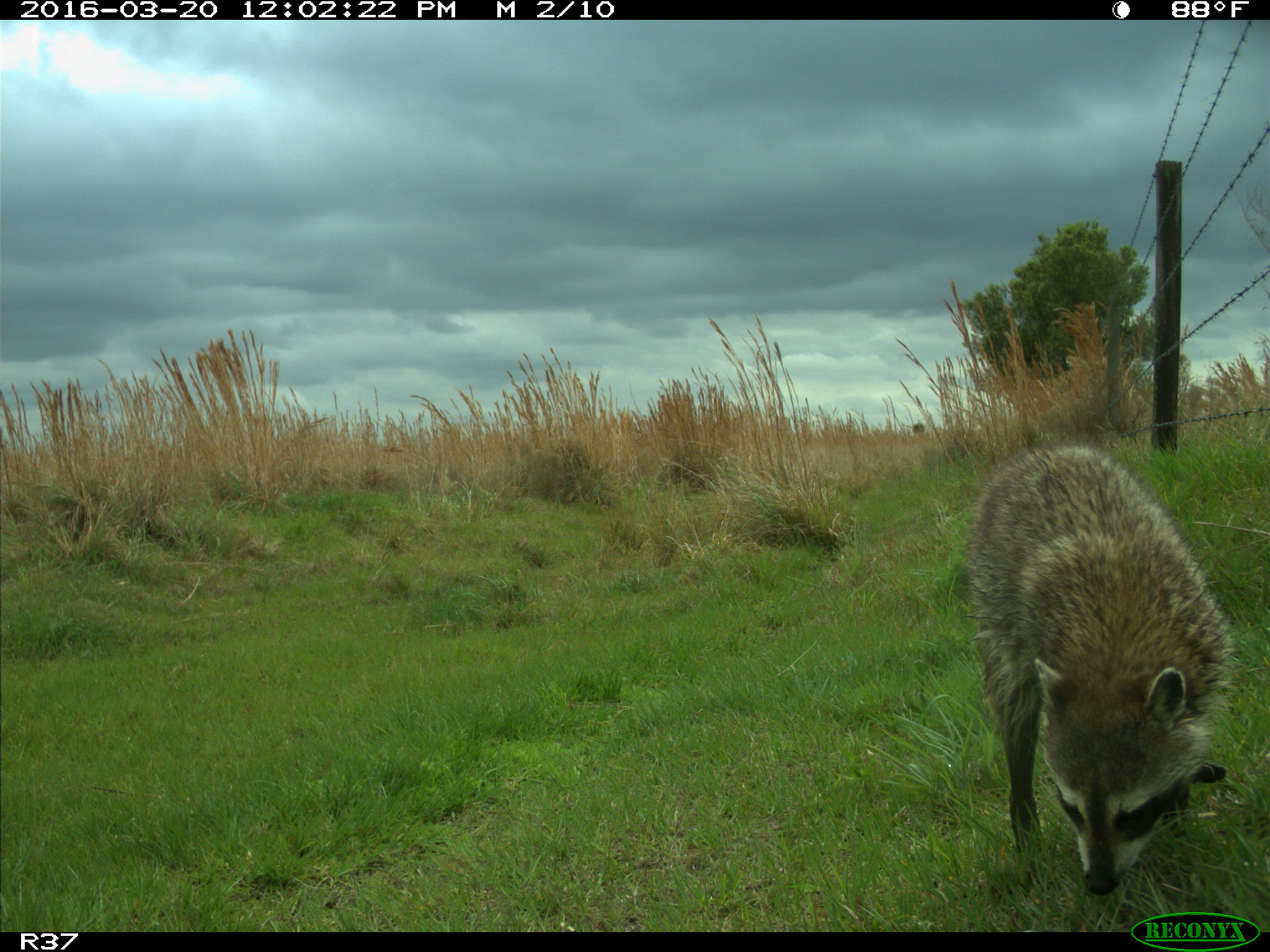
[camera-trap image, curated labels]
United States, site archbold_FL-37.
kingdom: Animalia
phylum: Chordata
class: Mammalia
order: Carnivora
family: Procyonidae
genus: Procyon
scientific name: Procyon lotor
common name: common raccoon